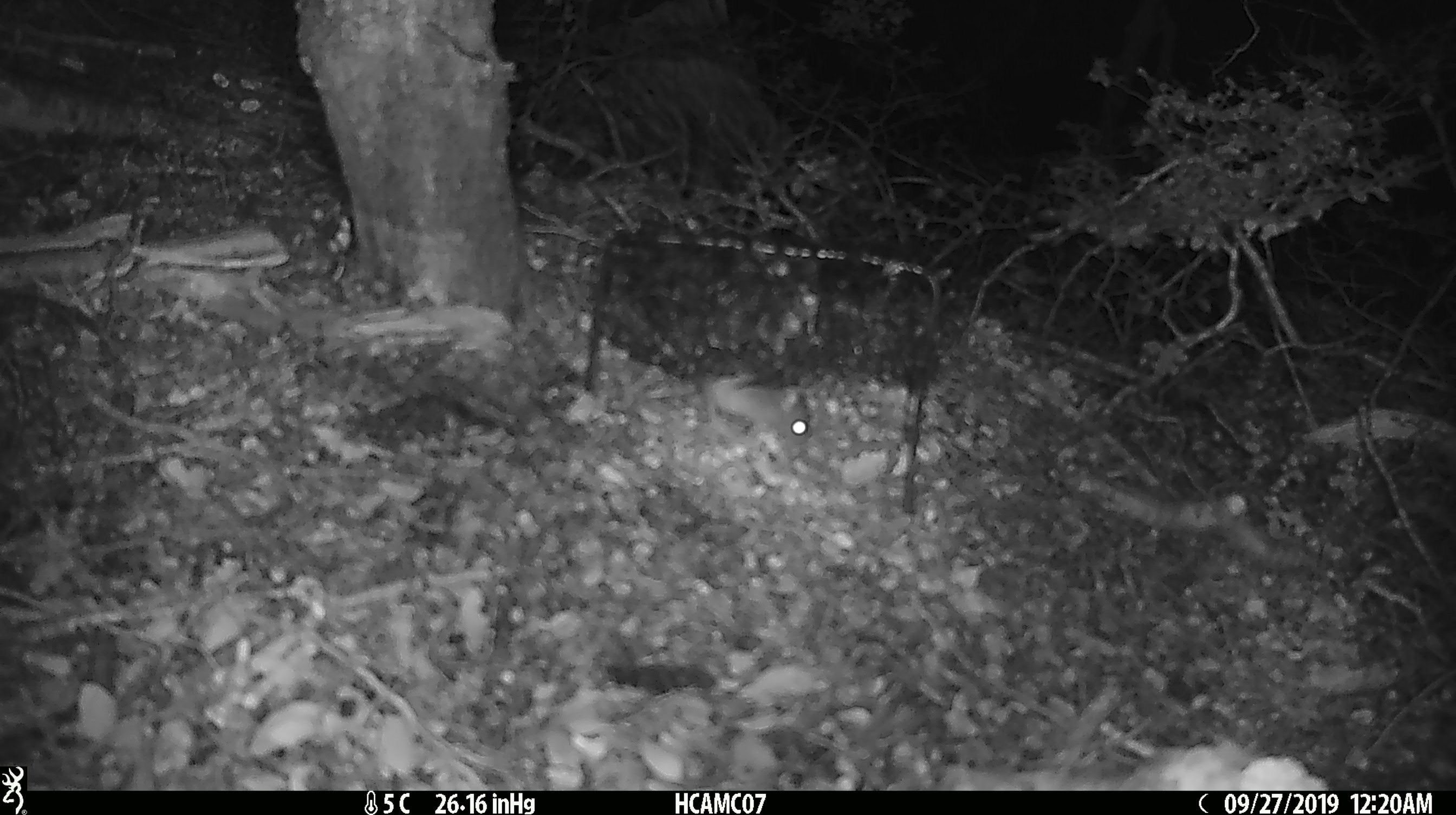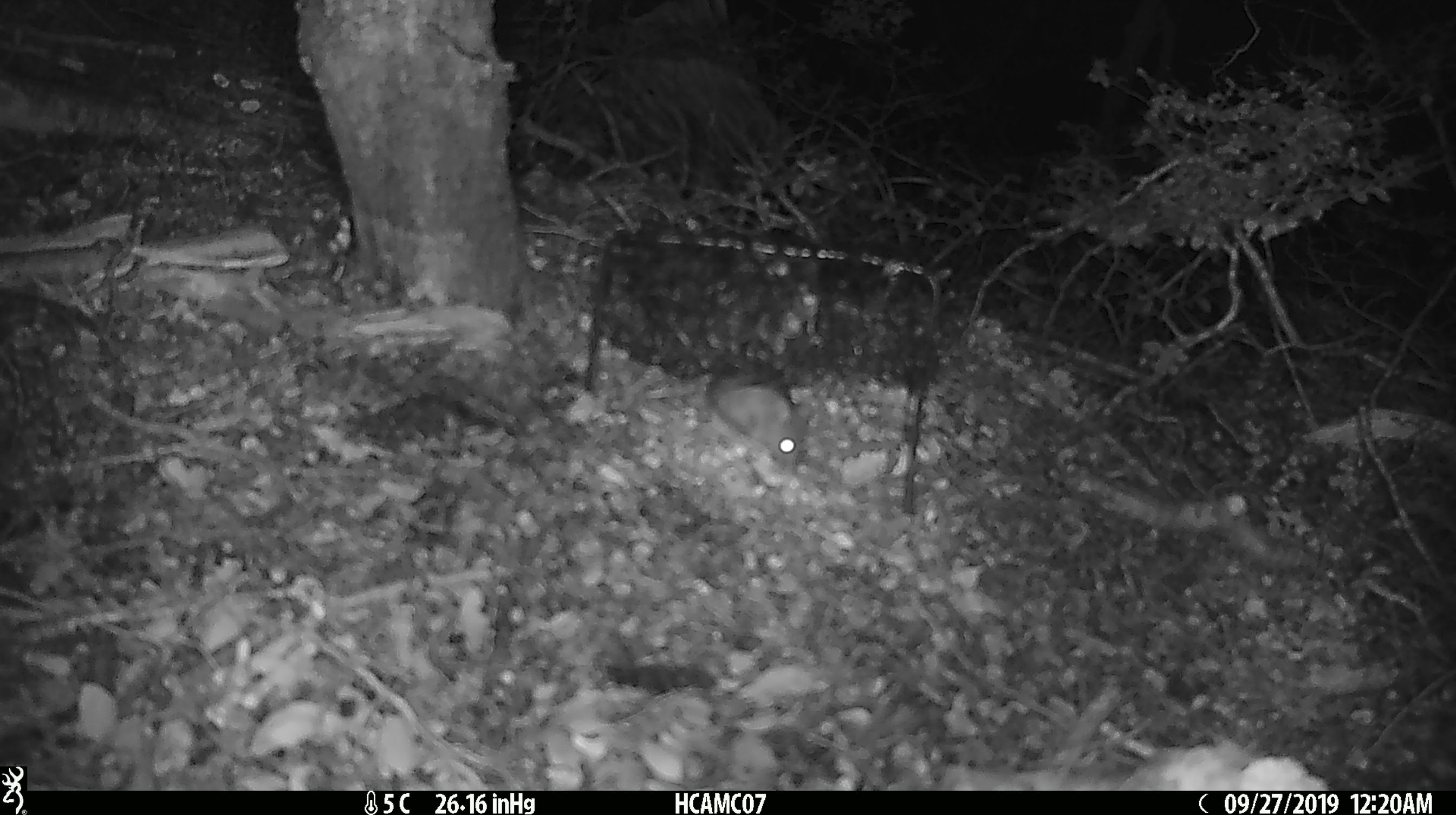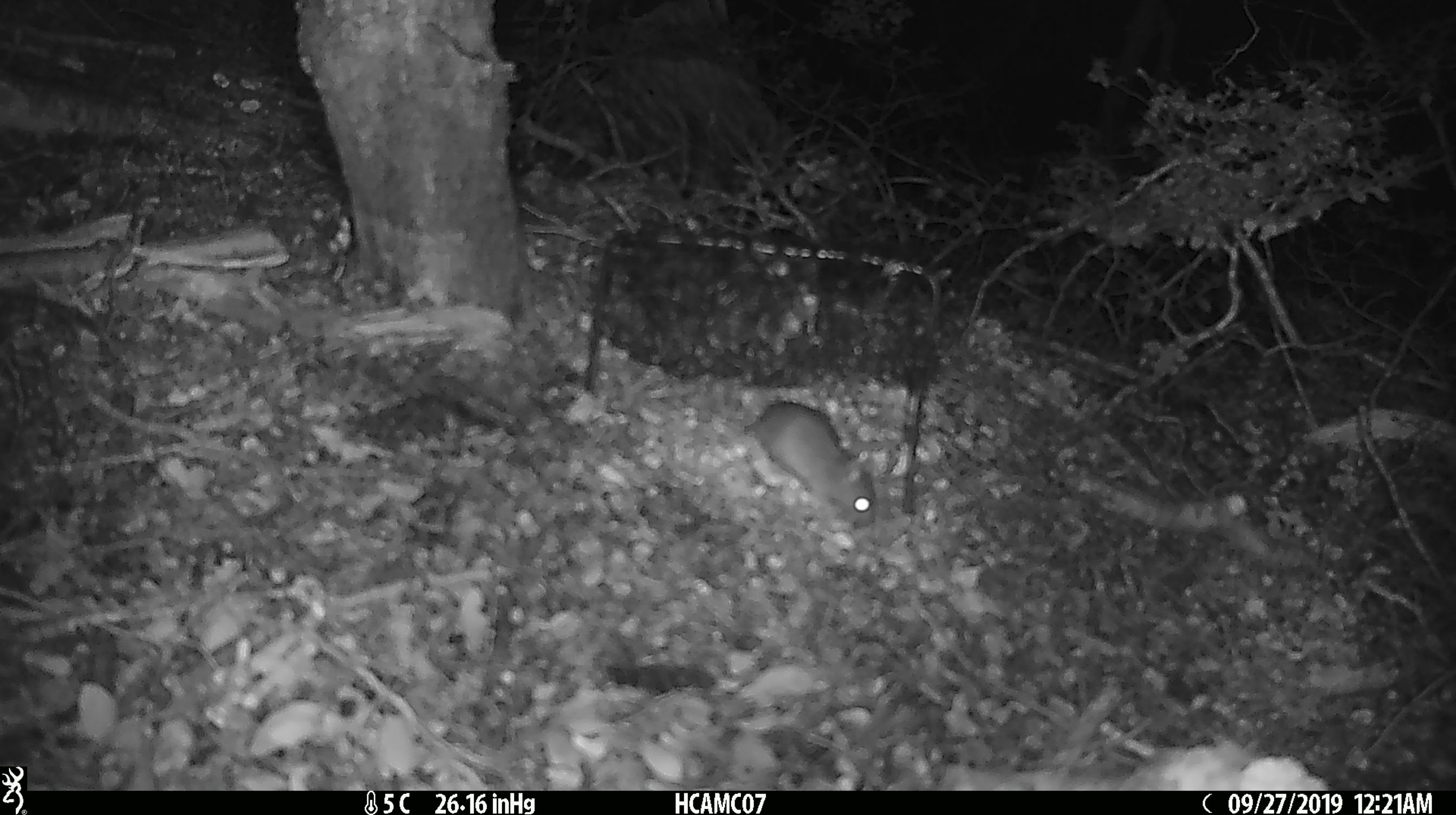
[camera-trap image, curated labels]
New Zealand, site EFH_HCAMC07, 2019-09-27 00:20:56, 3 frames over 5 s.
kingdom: Animalia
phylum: Chordata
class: Mammalia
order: Rodentia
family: Muridae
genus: Mus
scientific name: Mus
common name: mouse